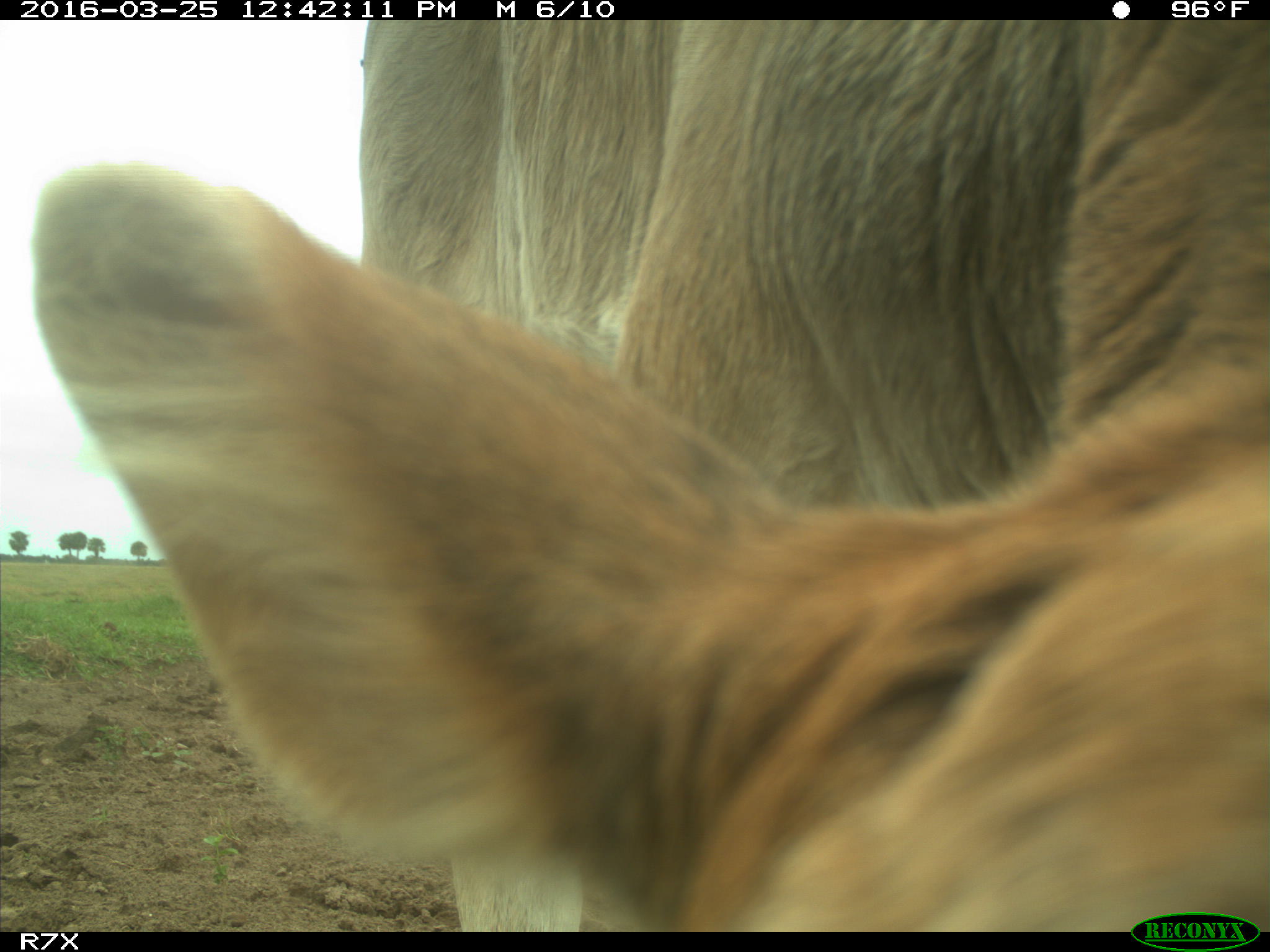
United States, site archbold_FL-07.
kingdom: Animalia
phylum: Chordata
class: Mammalia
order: Artiodactyla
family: Bovidae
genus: Bos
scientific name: Bos taurus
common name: domestic cow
Bos taurus (domestic cow).